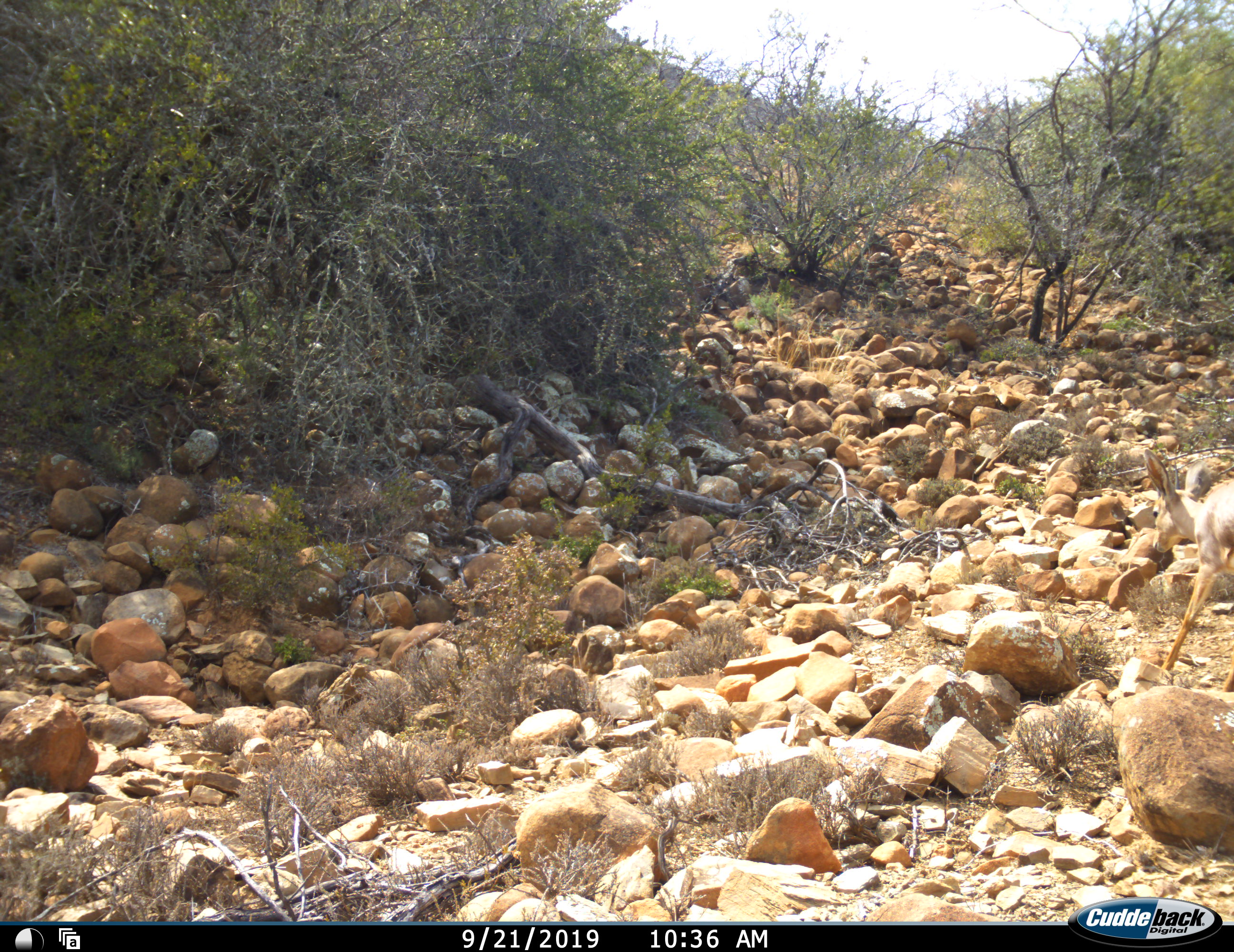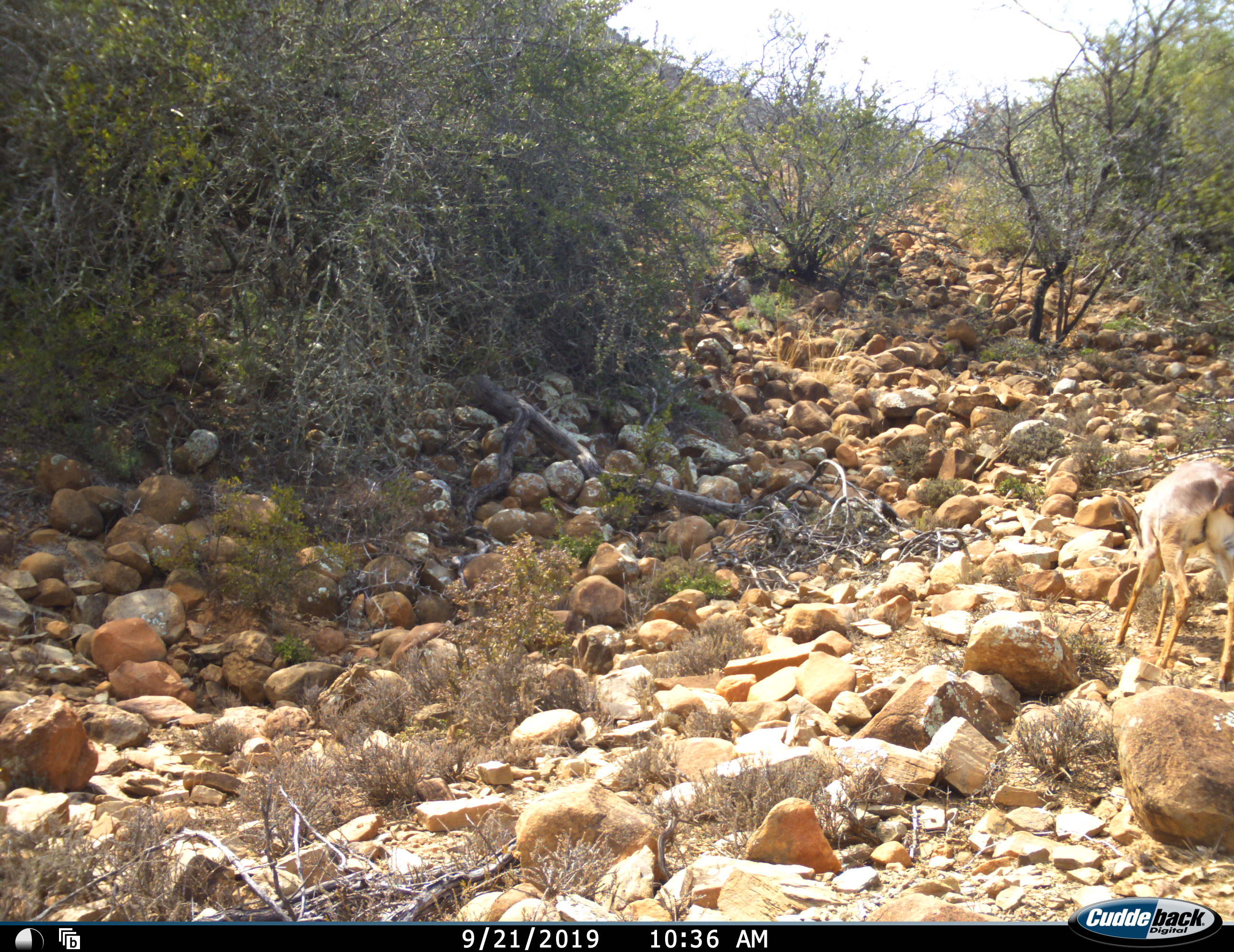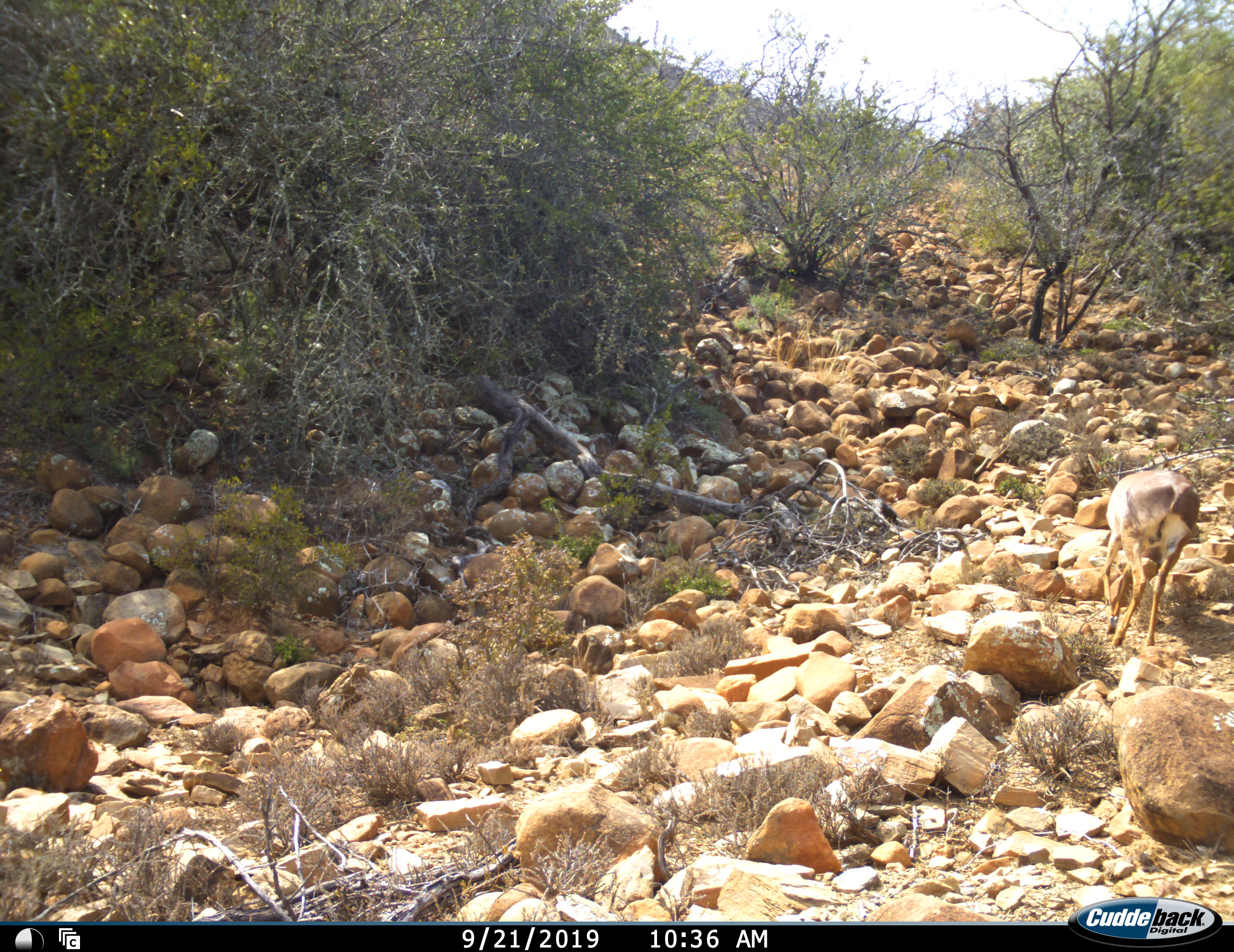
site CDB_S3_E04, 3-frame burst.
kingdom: Animalia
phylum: Chordata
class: Mammalia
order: Artiodactyla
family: Bovidae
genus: Raphicerus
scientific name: Raphicerus campestris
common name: steenbok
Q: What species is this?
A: Steenbok (Raphicerus campestris).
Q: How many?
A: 1.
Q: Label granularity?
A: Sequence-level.